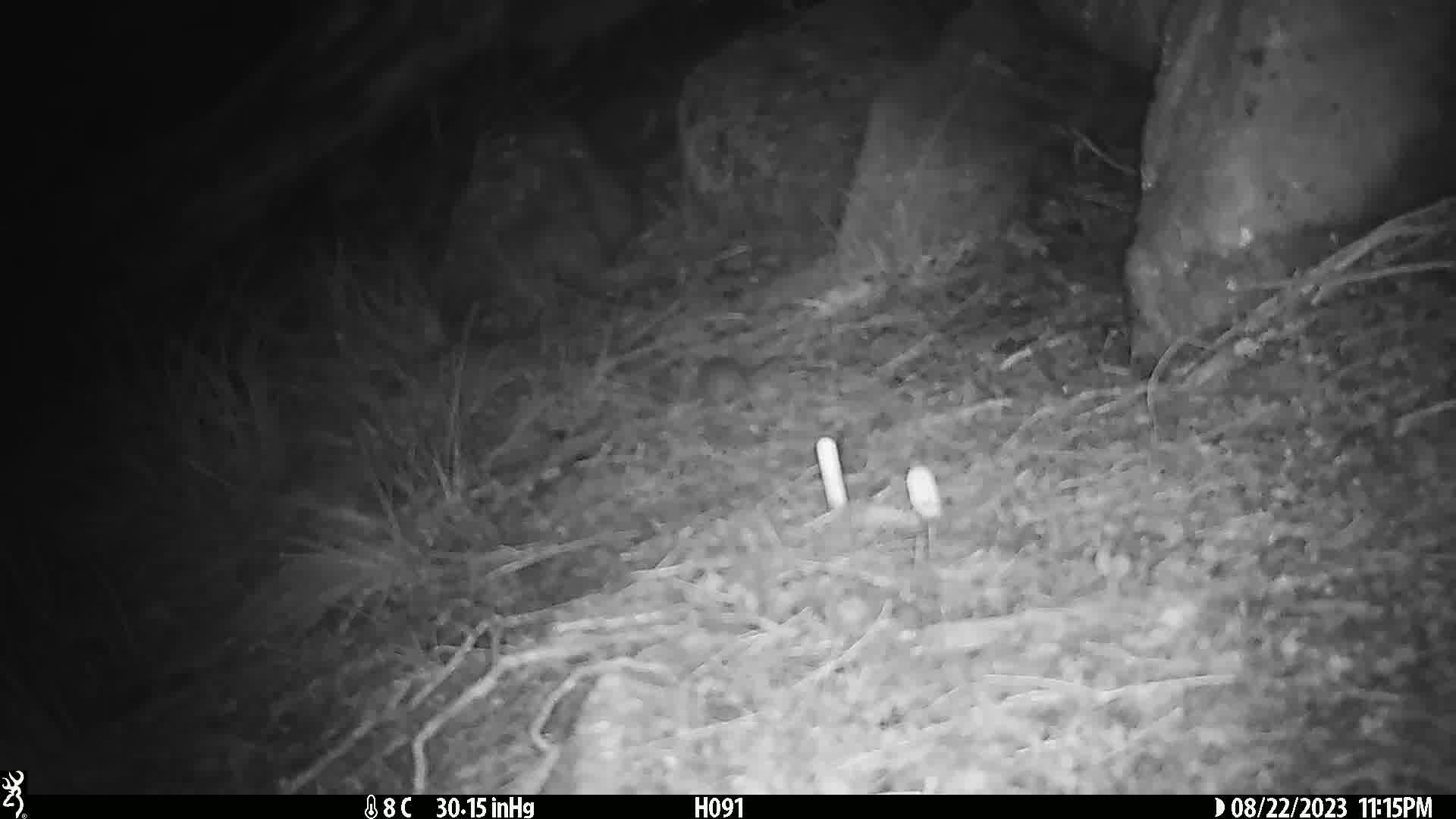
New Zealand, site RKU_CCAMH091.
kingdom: Animalia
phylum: Chordata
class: Mammalia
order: Rodentia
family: Muridae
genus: Rattus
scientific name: Rattus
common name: rat